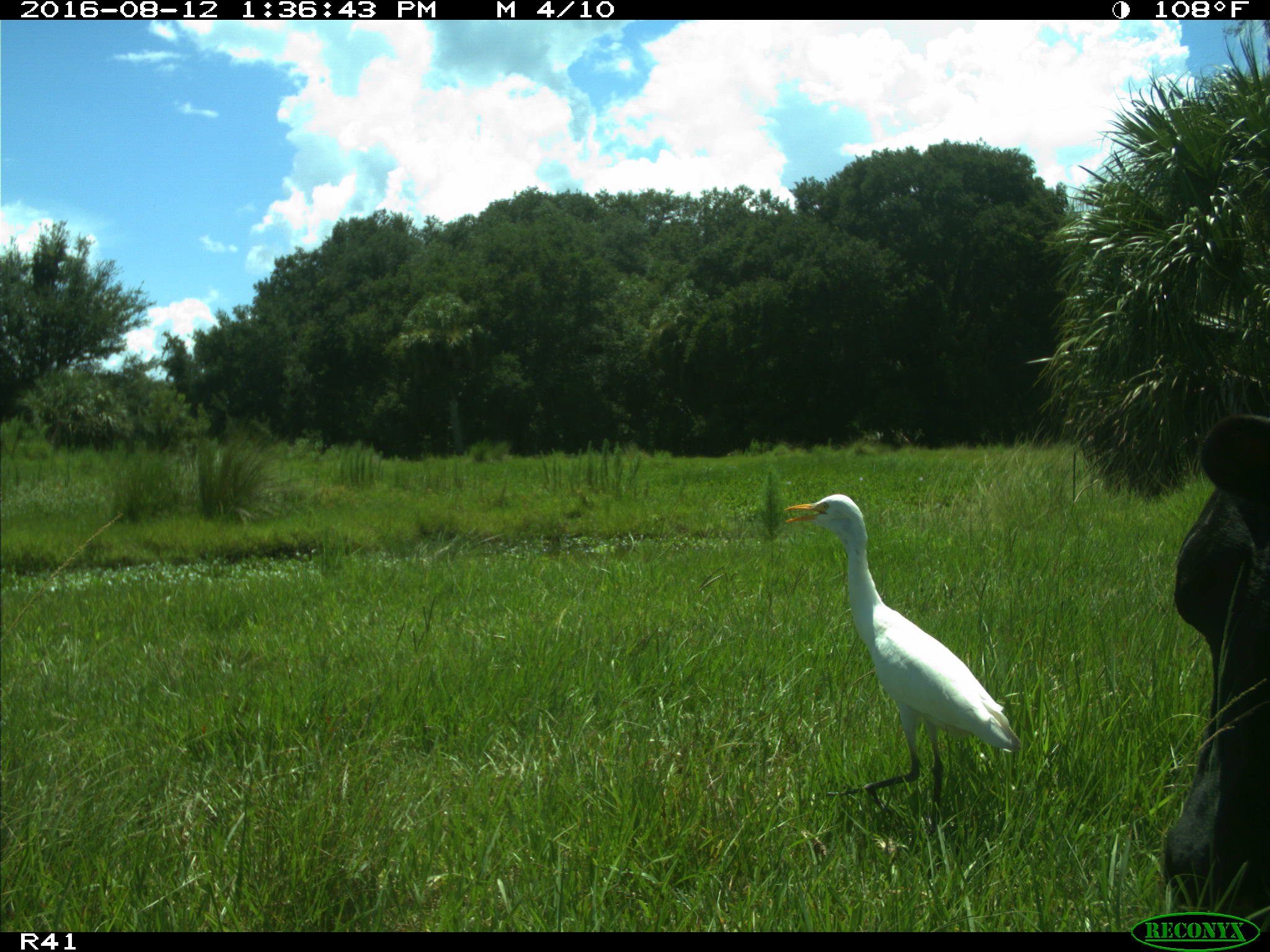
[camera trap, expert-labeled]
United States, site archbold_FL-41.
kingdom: Animalia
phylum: Chordata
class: Mammalia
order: Artiodactyla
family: Bovidae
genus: Bos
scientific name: Bos taurus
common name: domestic cow